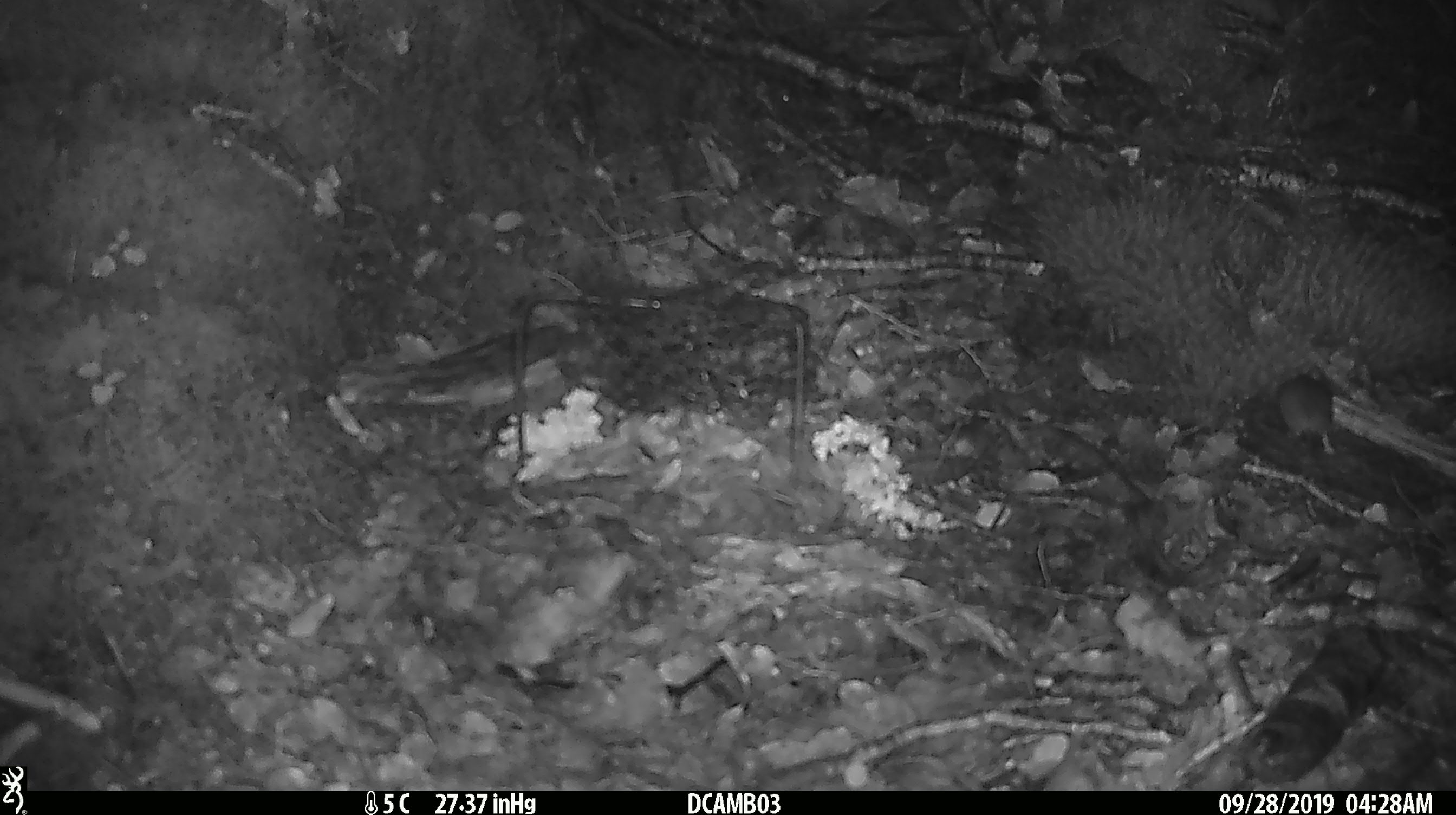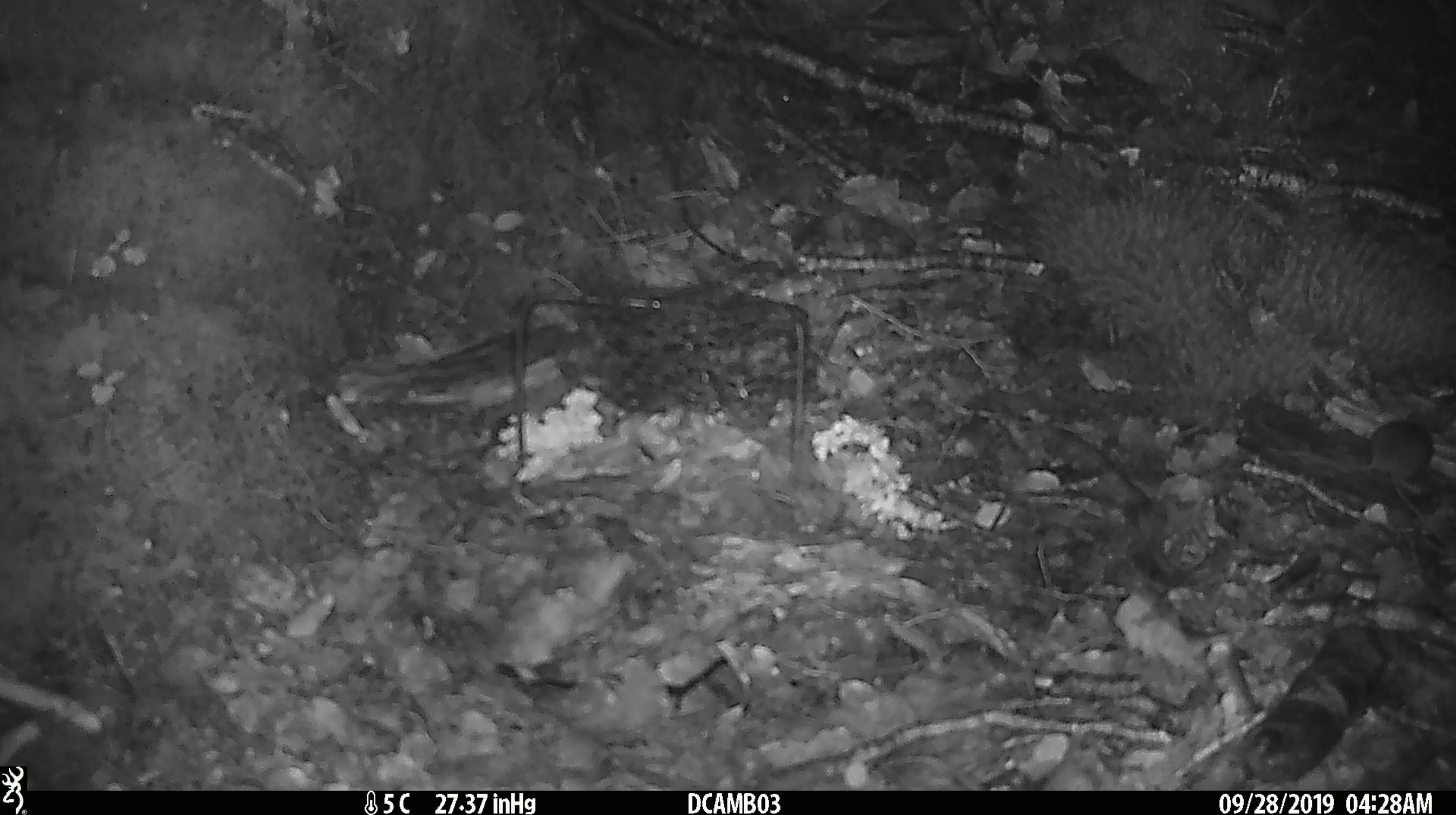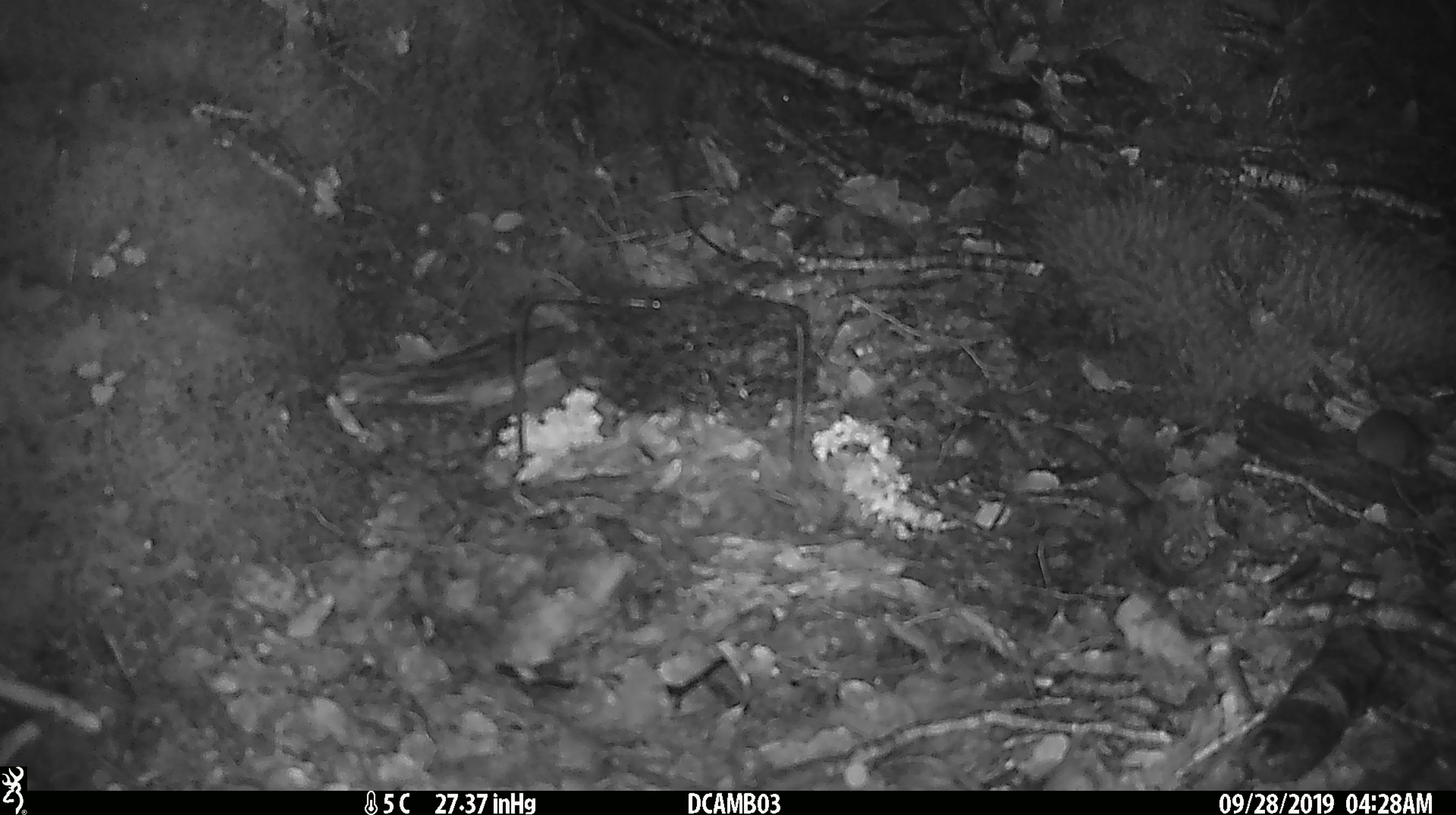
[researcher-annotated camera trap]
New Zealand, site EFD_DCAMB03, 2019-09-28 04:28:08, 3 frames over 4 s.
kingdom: Animalia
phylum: Chordata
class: Mammalia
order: Rodentia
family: Muridae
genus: Mus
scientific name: Mus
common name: mouse